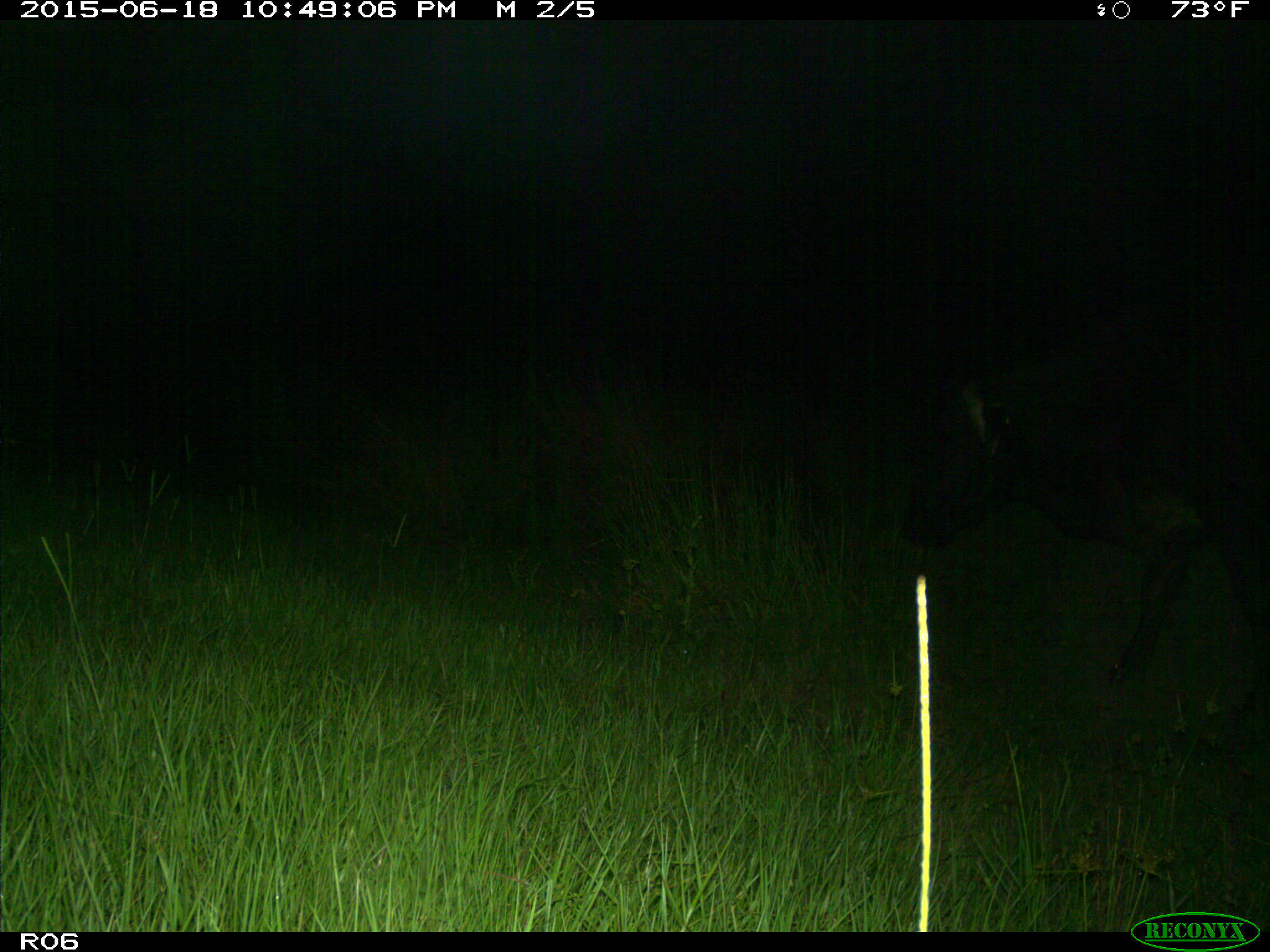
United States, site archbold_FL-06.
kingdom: Animalia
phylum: Chordata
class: Mammalia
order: Artiodactyla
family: Bovidae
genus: Bos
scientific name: Bos taurus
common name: domestic cow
Bos taurus (domestic cow).